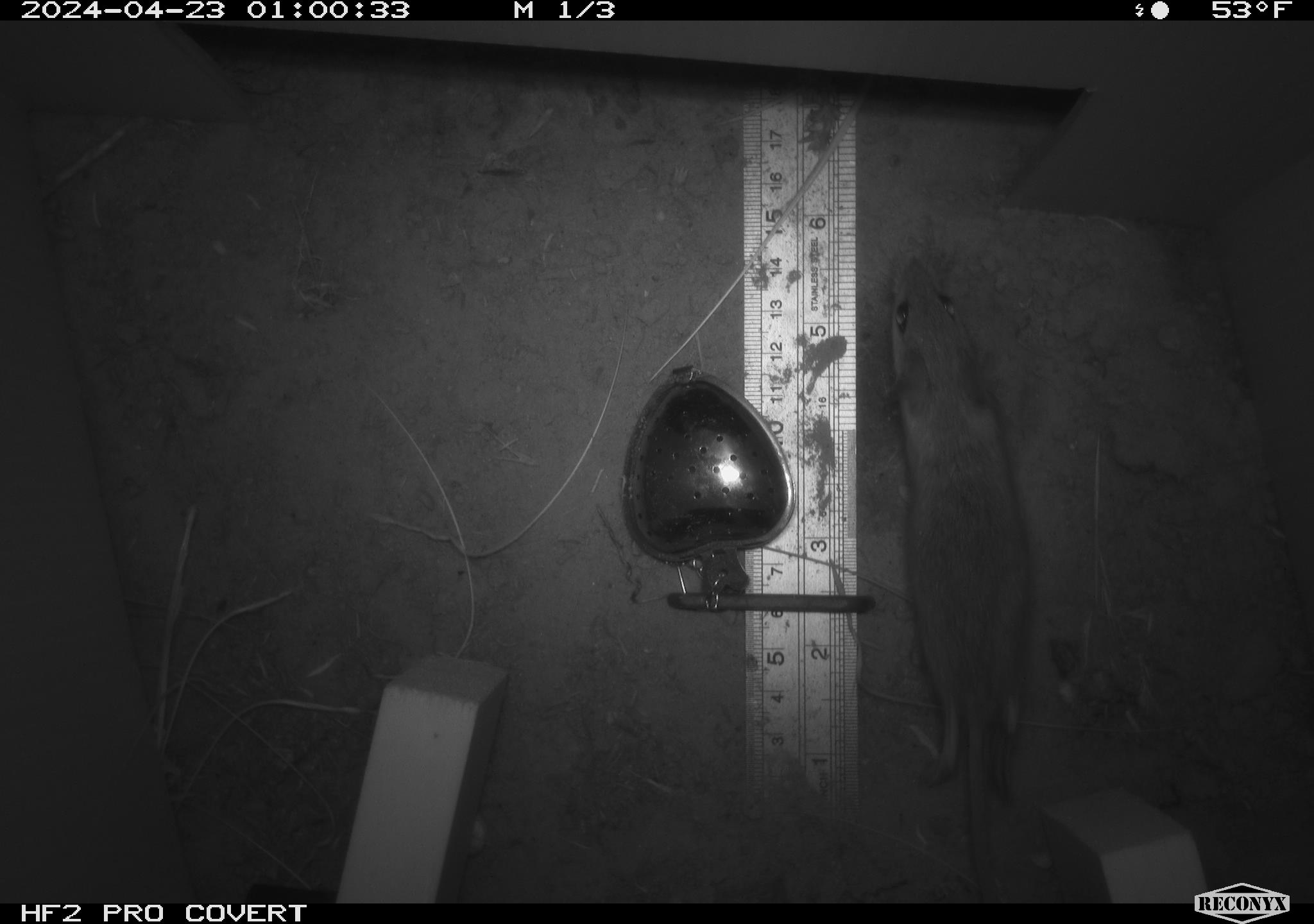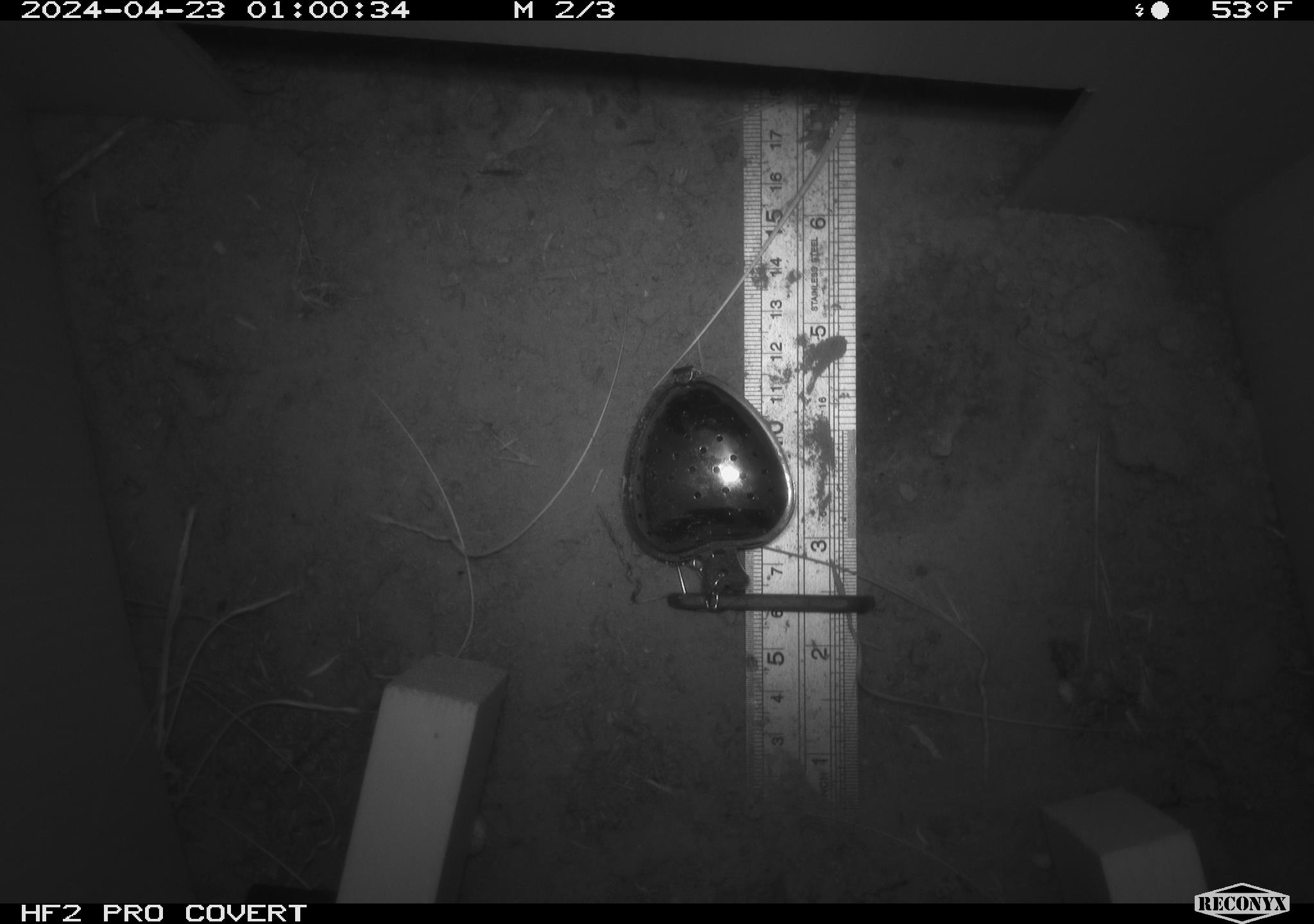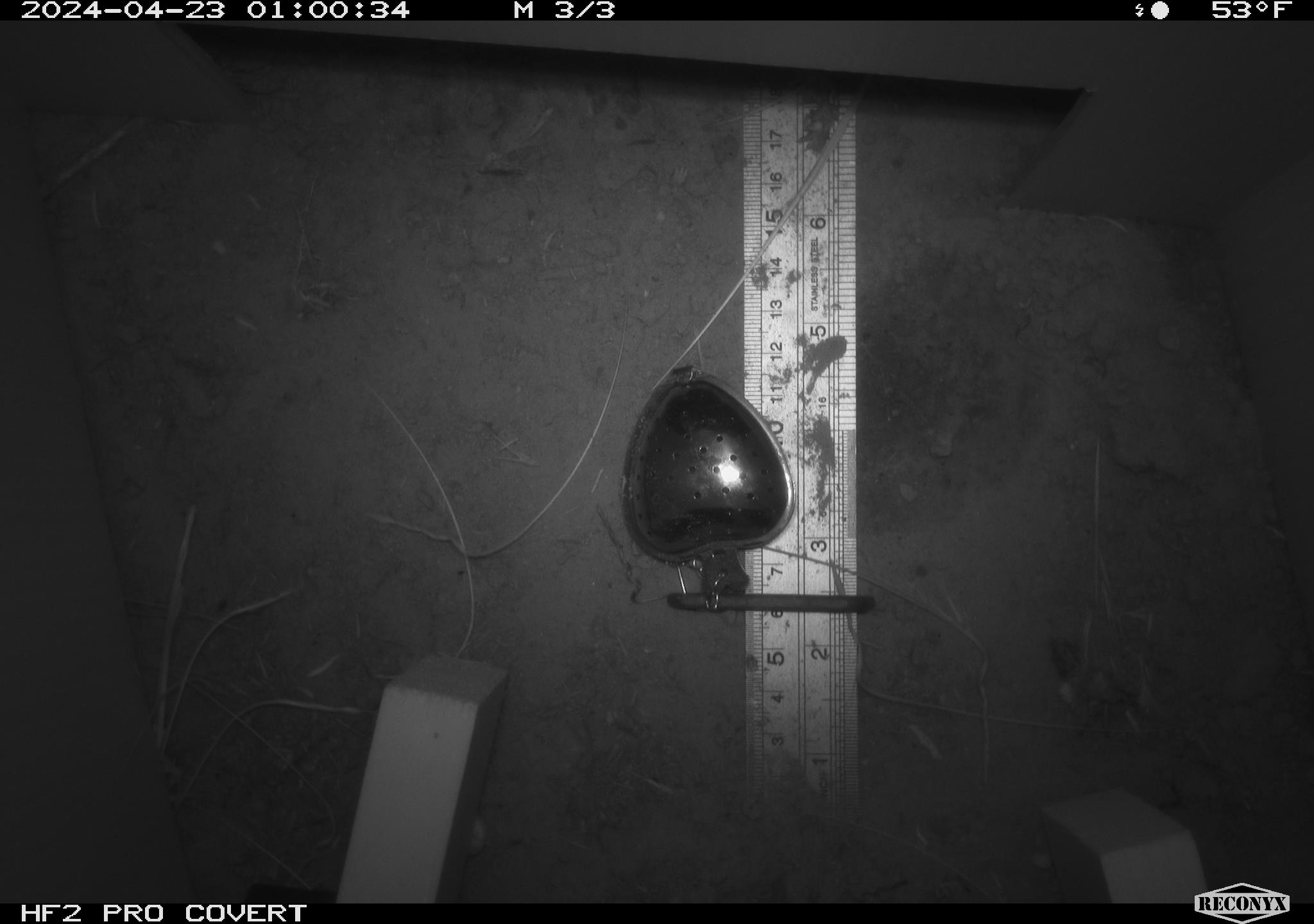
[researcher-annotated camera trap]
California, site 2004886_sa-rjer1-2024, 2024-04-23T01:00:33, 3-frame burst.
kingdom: Animalia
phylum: Chordata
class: Mammalia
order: Rodentia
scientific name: Rodentia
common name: mouse species